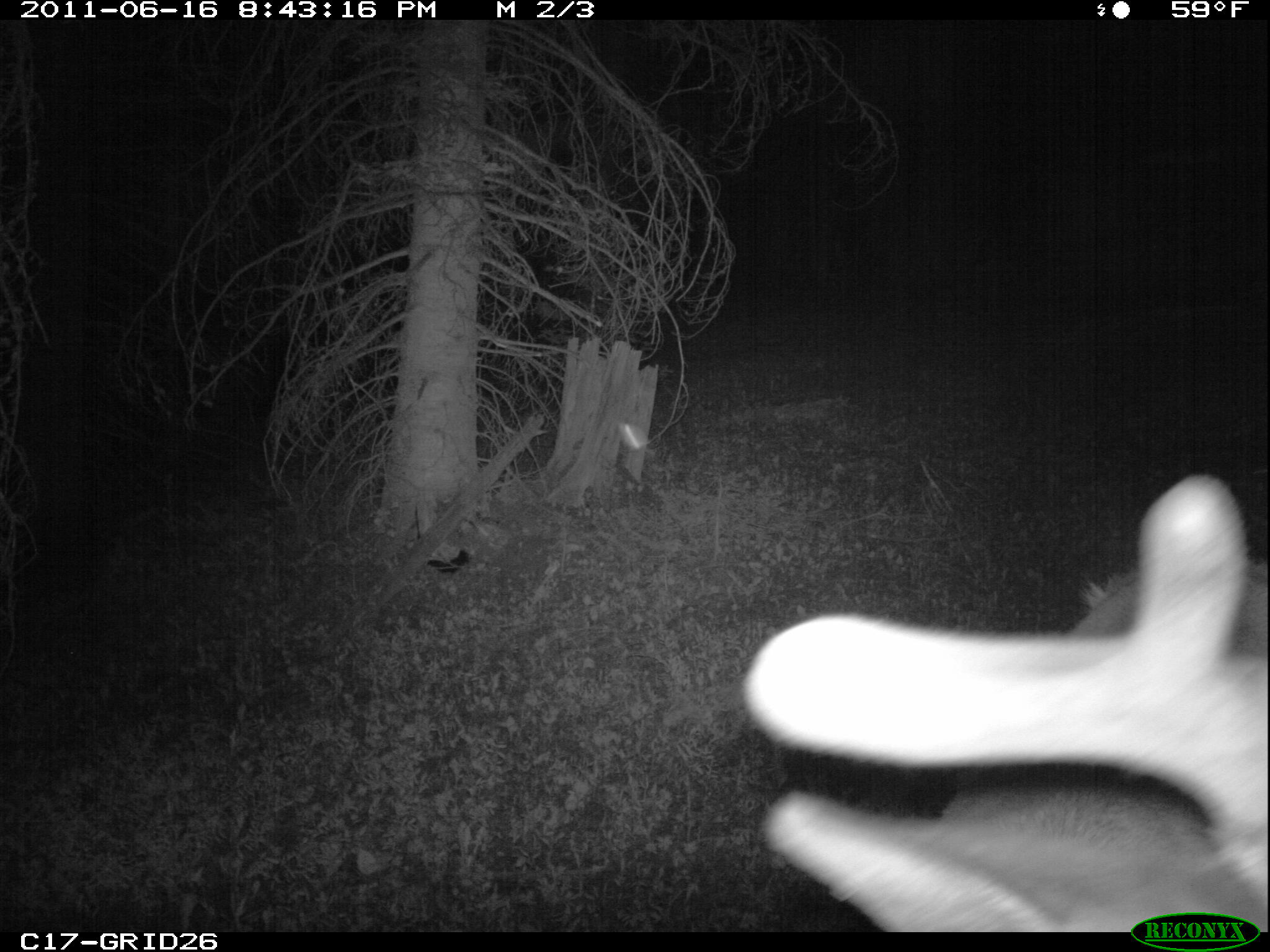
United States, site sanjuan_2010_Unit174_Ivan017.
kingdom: Animalia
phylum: Chordata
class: Mammalia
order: Artiodactyla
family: Cervidae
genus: Cervus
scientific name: Cervus elaphus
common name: red deer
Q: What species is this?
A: Cervus elaphus (red deer).